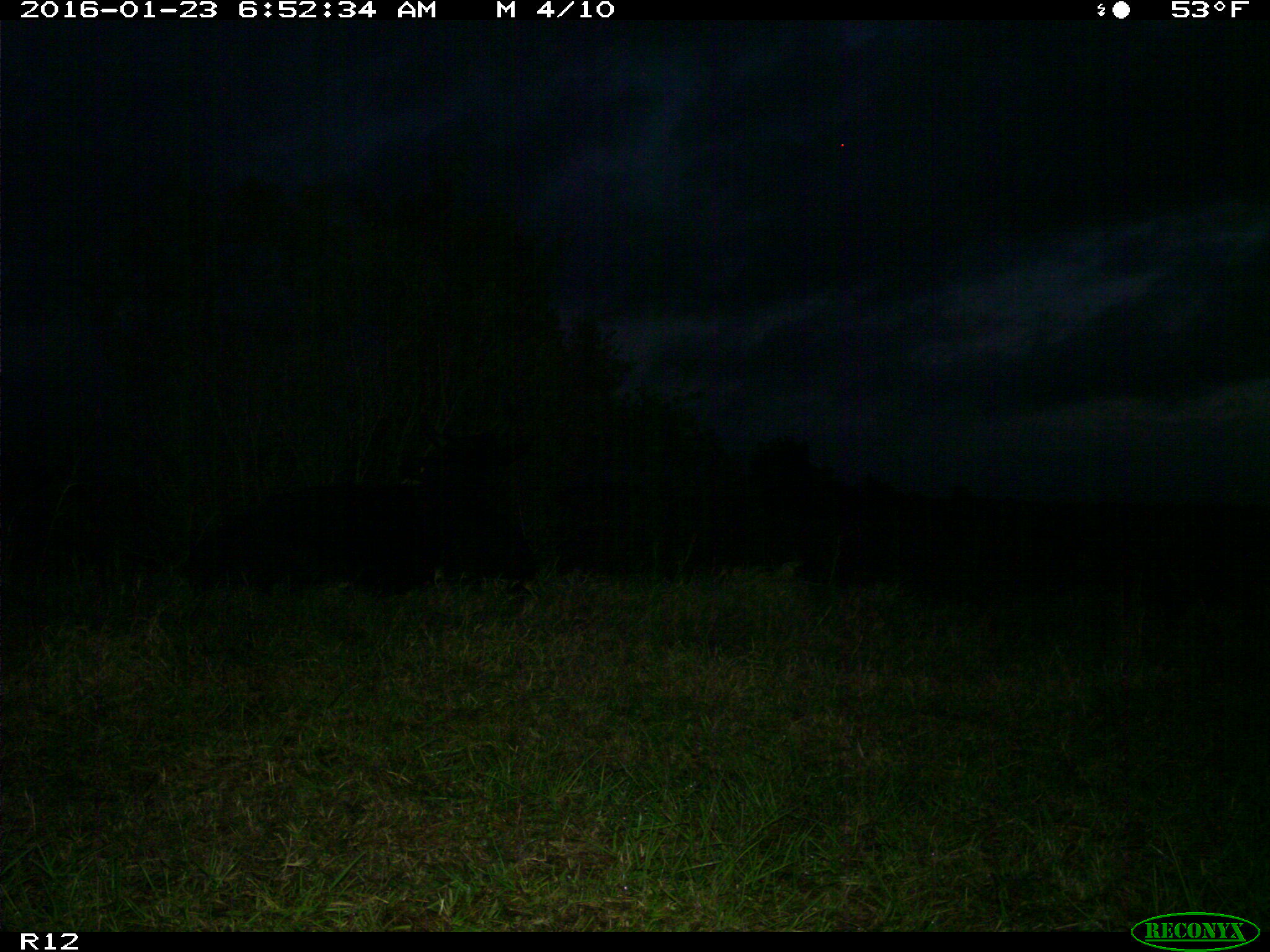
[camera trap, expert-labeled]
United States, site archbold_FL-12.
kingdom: Animalia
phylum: Chordata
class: Mammalia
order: Artiodactyla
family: Bovidae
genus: Bos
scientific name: Bos taurus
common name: domestic cow